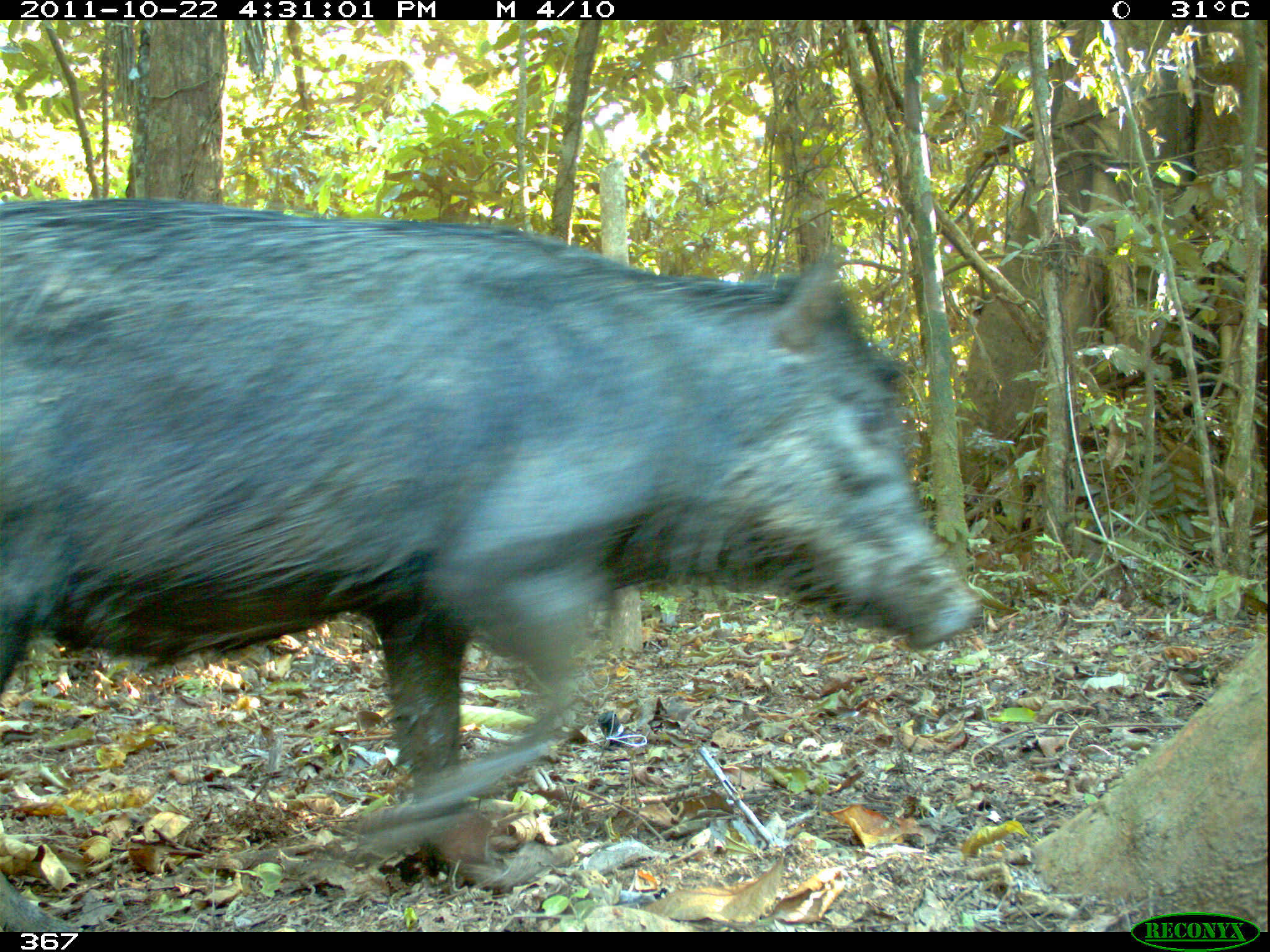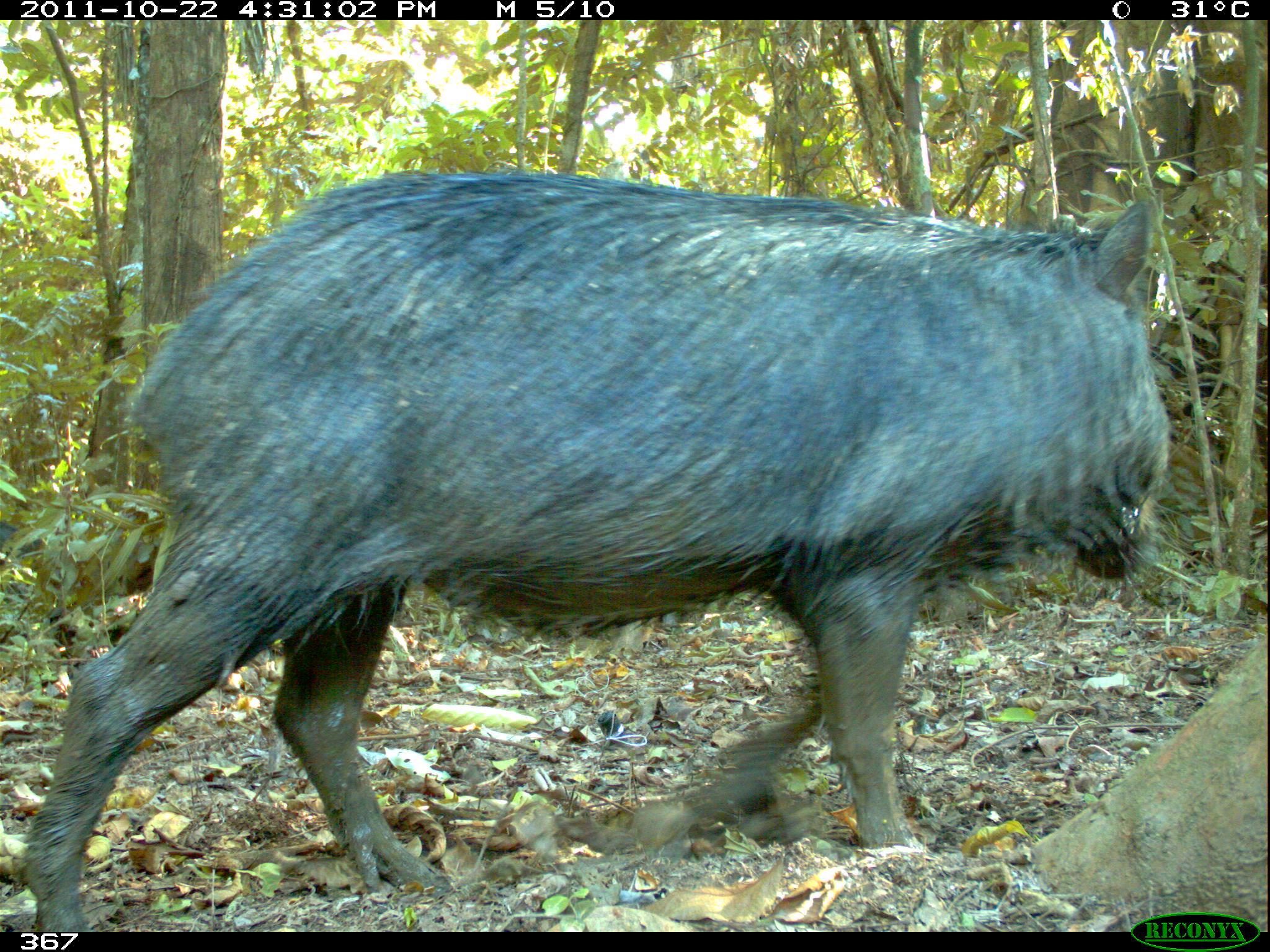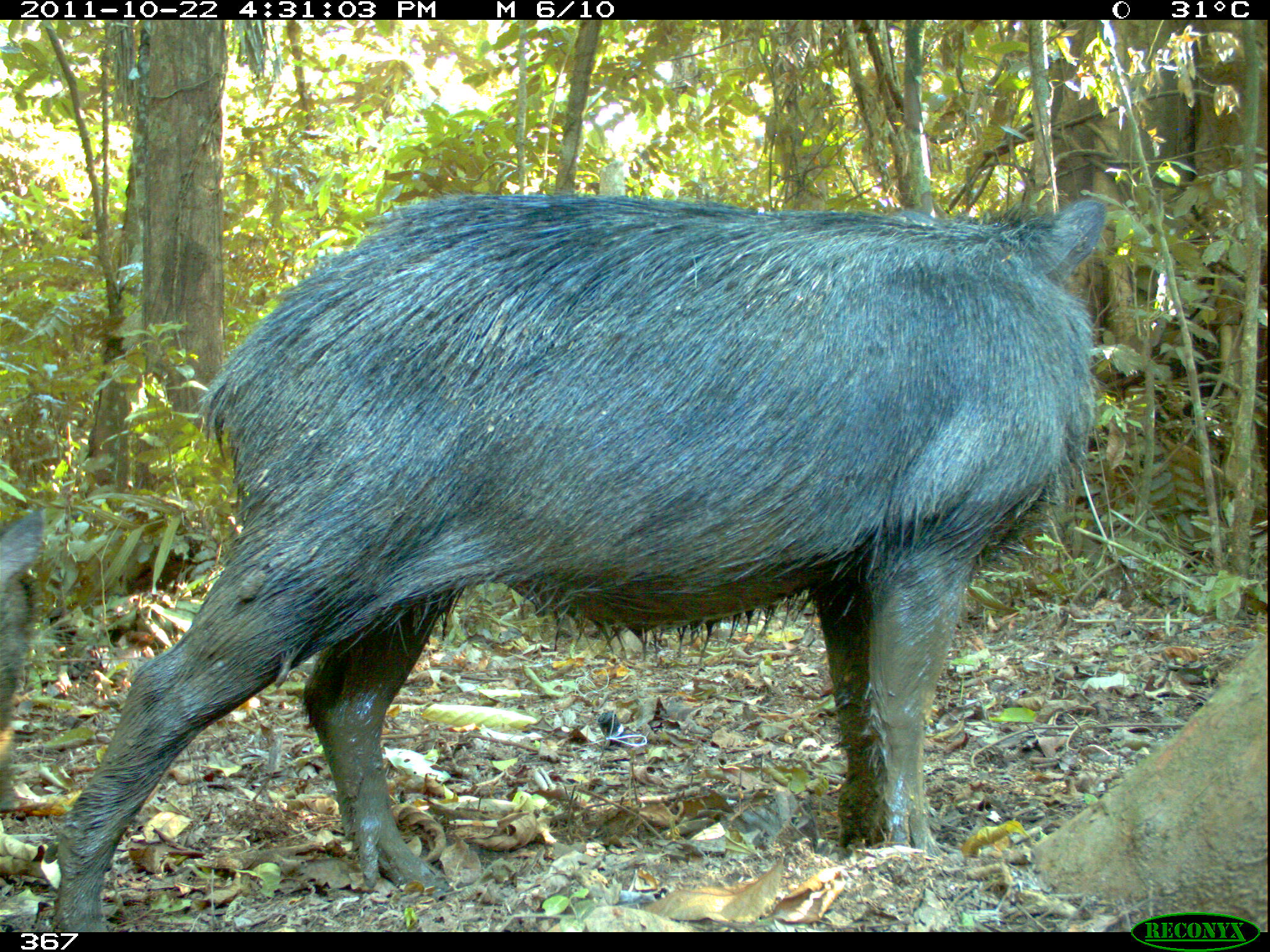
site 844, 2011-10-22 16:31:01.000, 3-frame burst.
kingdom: Animalia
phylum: Chordata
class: Mammalia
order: Artiodactyla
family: Tayassuidae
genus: Tayassu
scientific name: Tayassu pecari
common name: white-lipped peccary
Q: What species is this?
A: Tayassu pecari (white-lipped peccary).